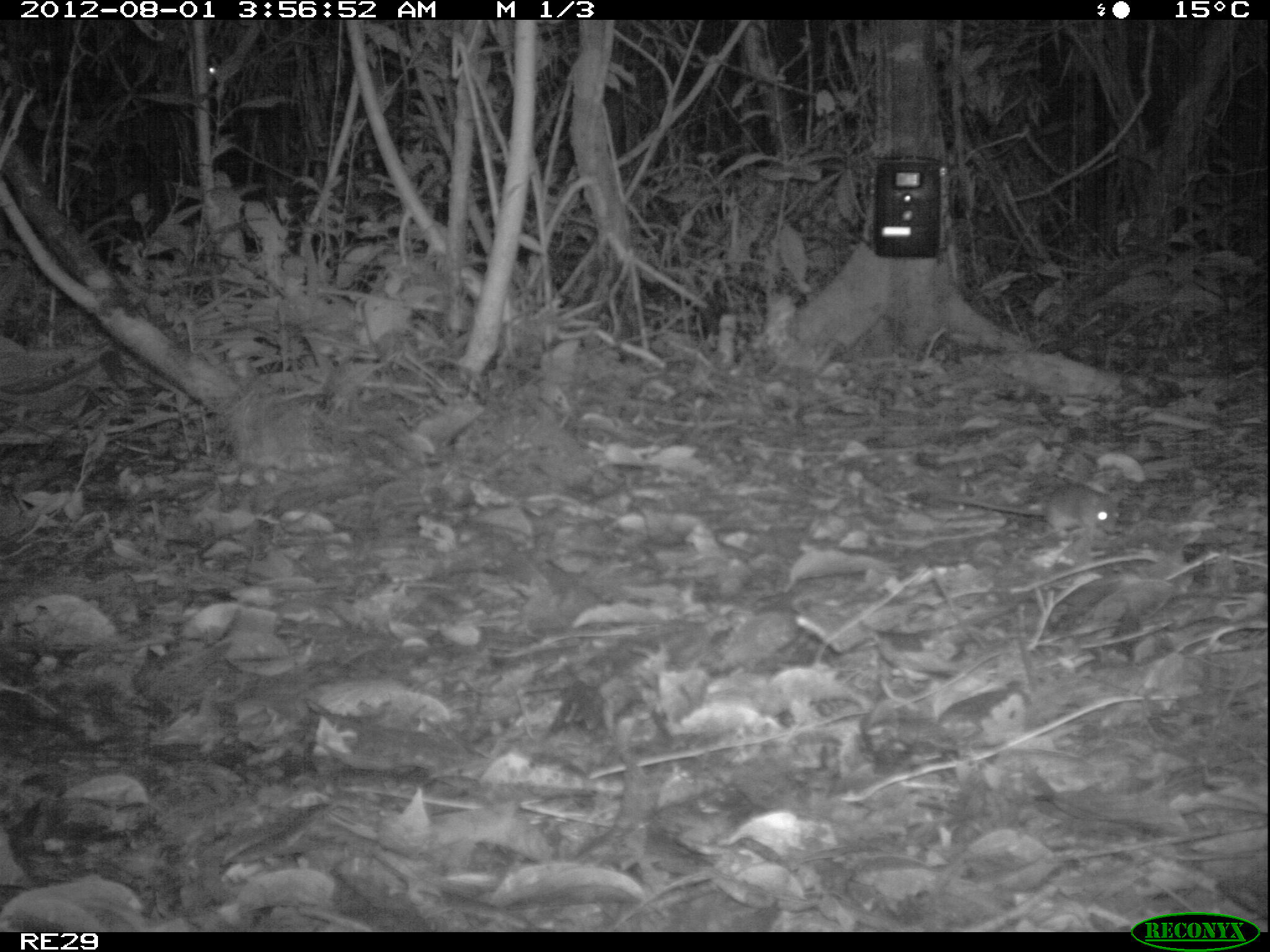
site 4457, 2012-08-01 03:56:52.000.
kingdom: Animalia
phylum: Chordata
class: Mammalia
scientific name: Mammalia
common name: mammals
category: small mammal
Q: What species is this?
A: Small mammal (mammals) (Mammalia).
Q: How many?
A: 1.